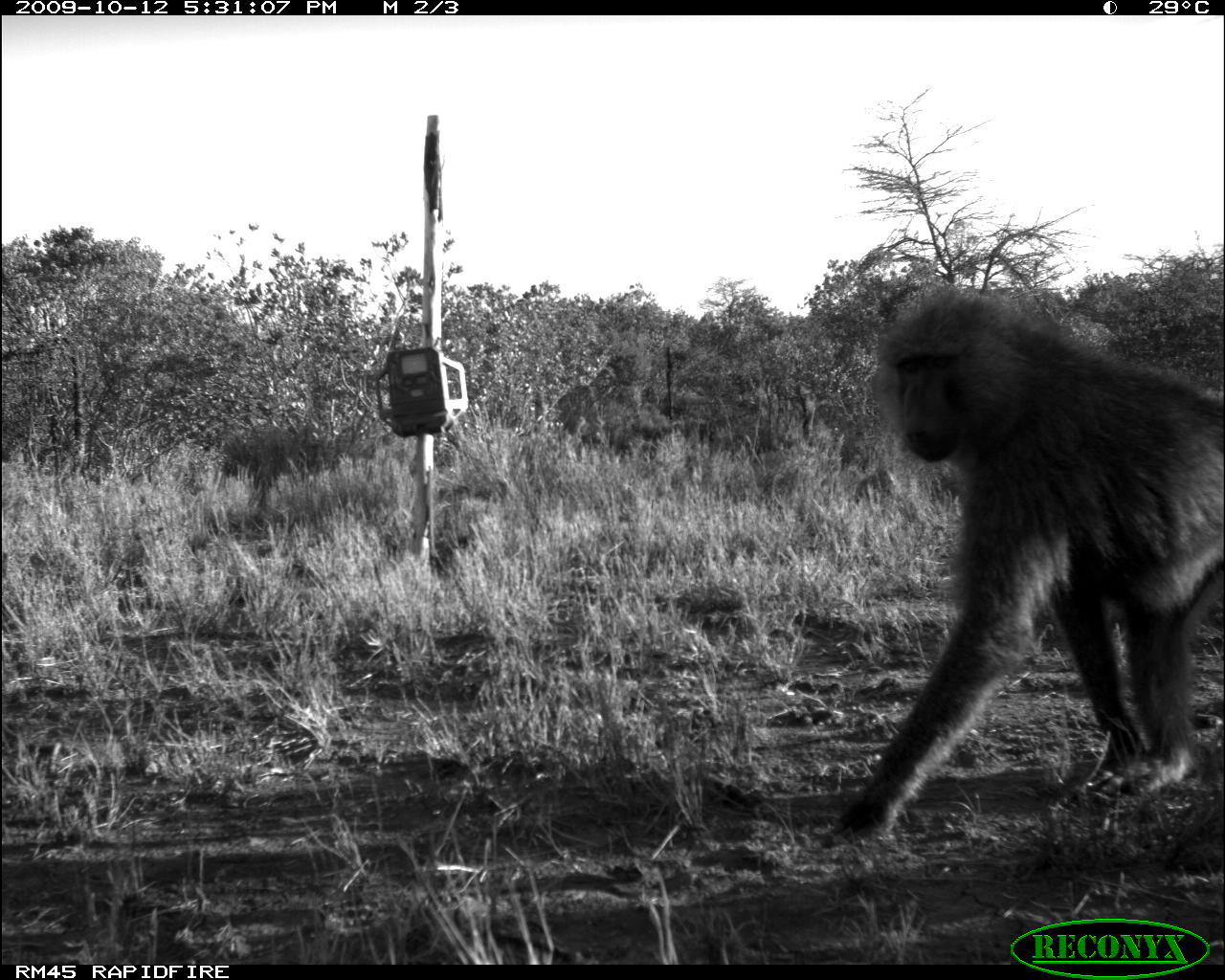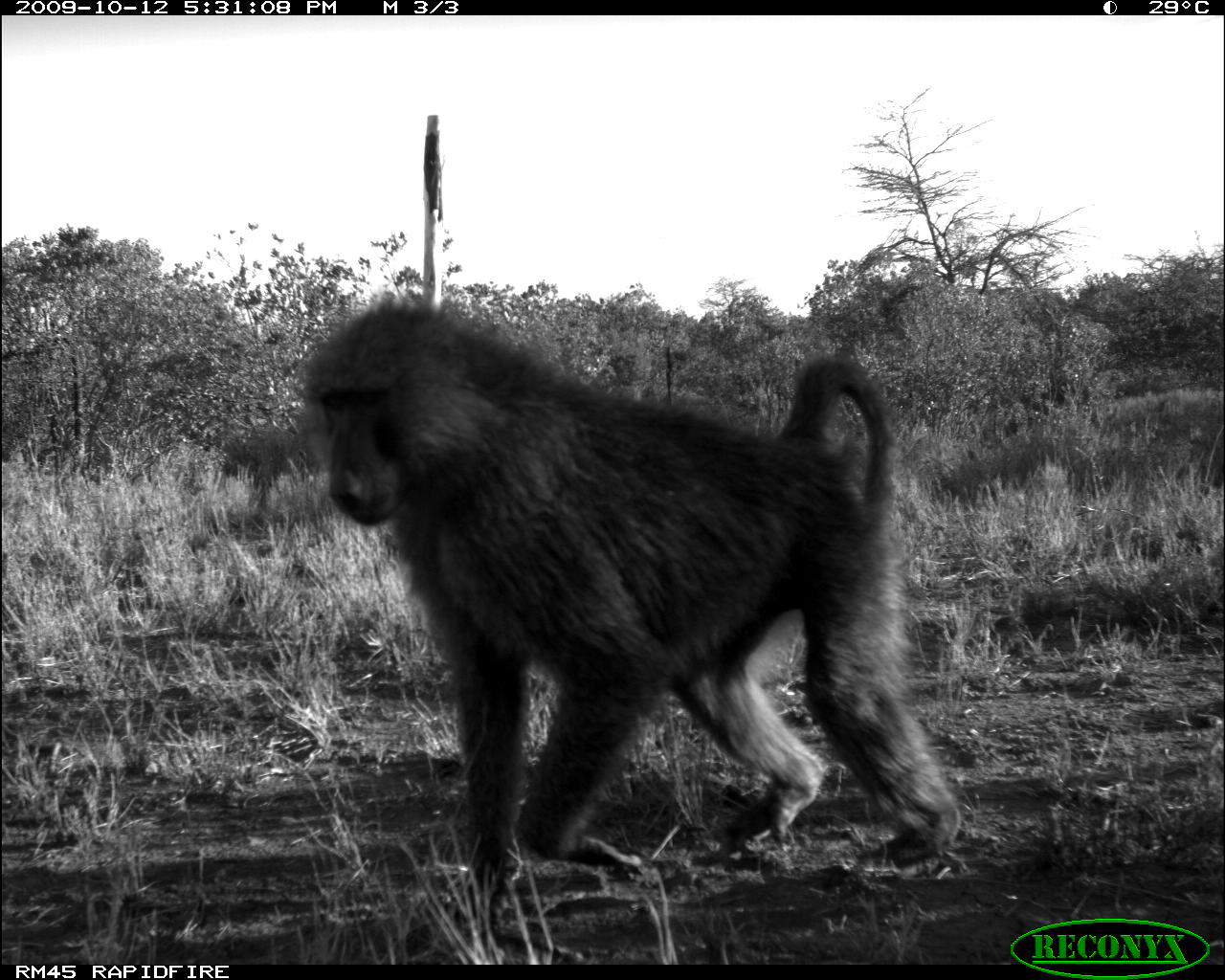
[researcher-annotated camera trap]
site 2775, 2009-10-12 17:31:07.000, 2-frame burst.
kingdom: Animalia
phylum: Chordata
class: Mammalia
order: Primates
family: Cercopithecidae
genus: Papio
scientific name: Papio anubis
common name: olive baboon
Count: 1.